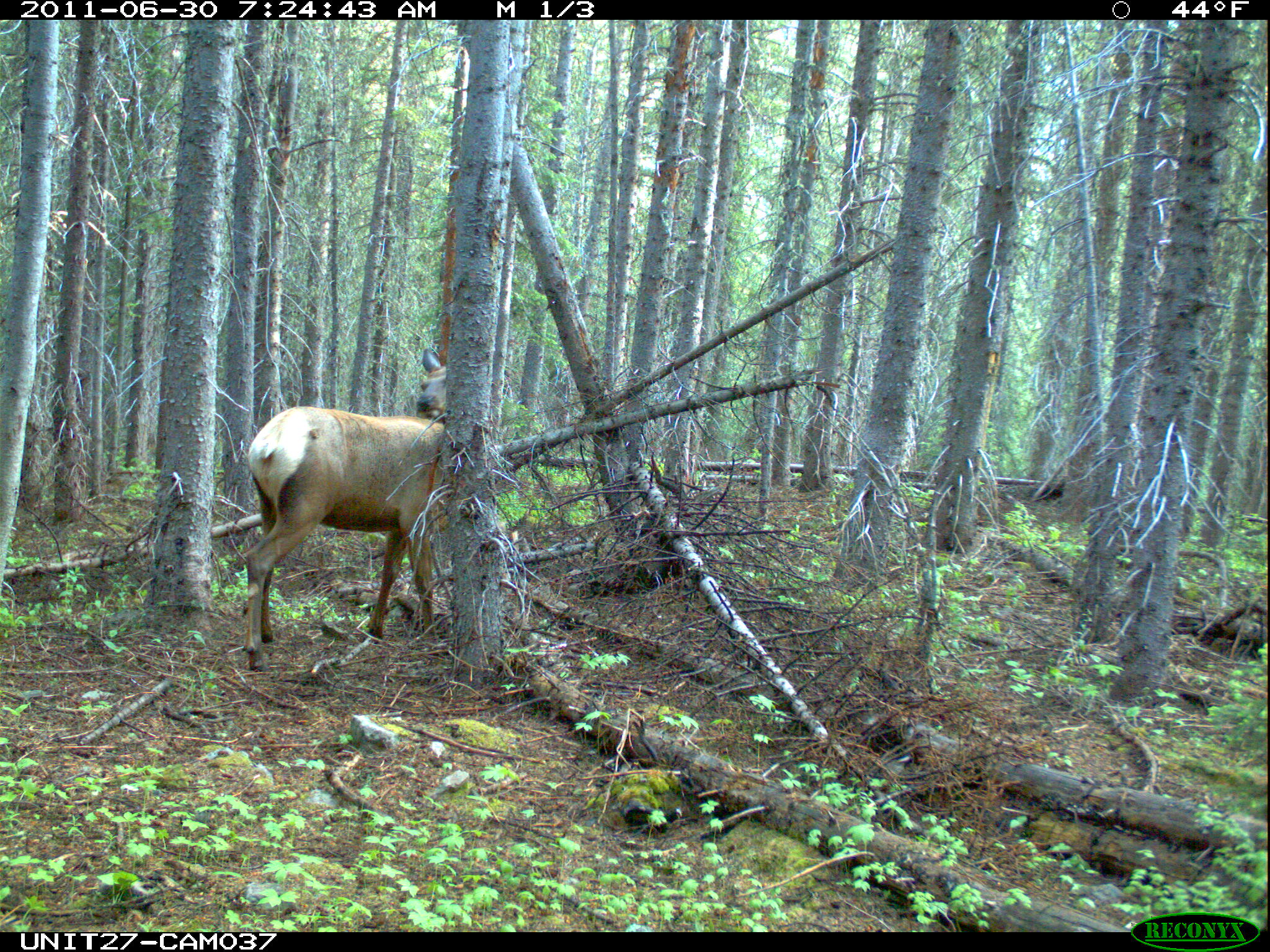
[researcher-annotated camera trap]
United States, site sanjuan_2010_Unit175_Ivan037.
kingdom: Animalia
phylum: Chordata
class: Mammalia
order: Artiodactyla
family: Cervidae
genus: Cervus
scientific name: Cervus elaphus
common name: red deer